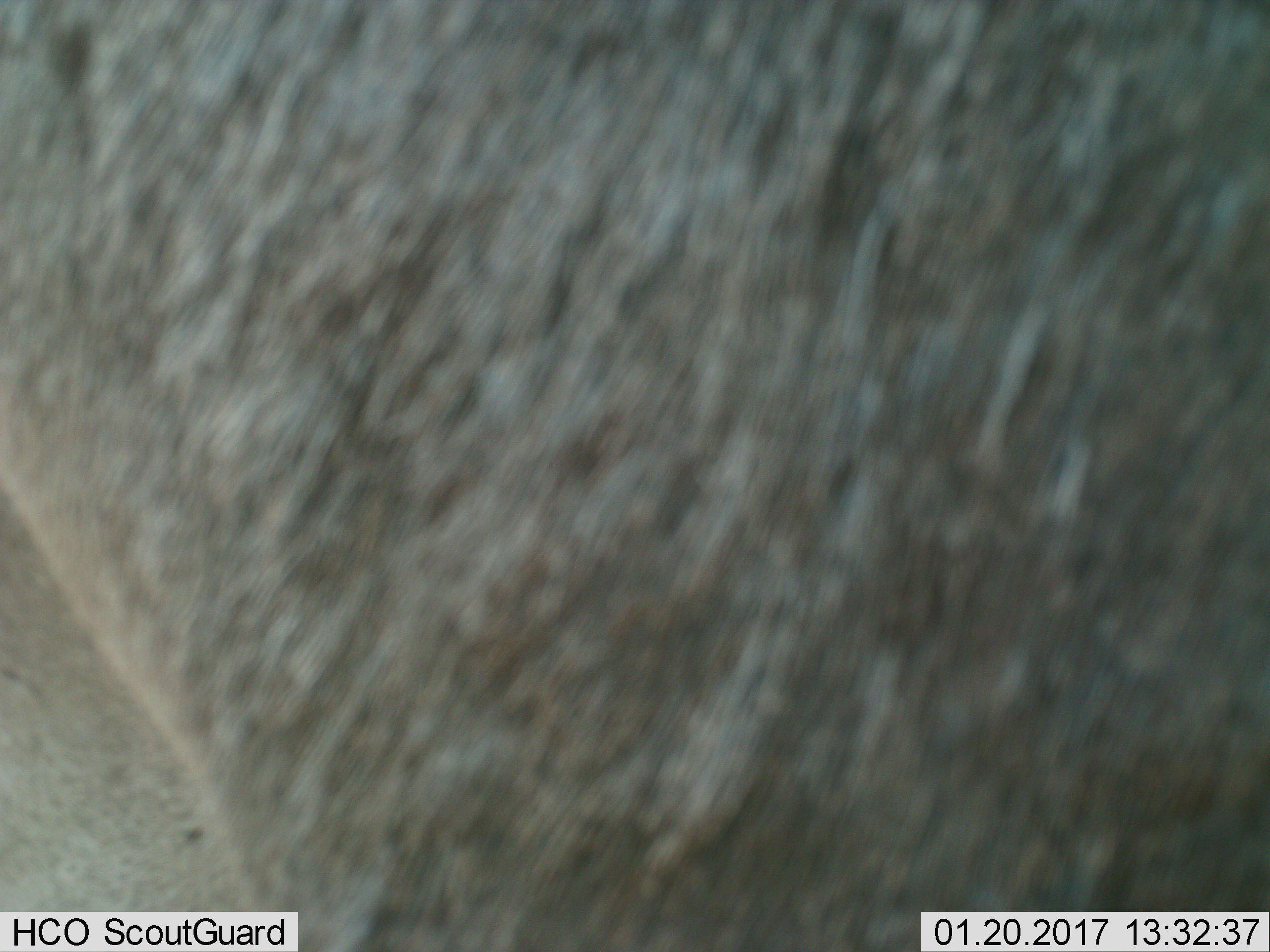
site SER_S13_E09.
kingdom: Animalia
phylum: Chordata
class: Mammalia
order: Artiodactyla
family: Bovidae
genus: Connochaetes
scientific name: Connochaetes taurinus taurinus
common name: blue wildebeest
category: wildebeestblue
Wildebeestblue (blue wildebeest) (Connochaetes taurinus taurinus), count 1. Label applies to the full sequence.